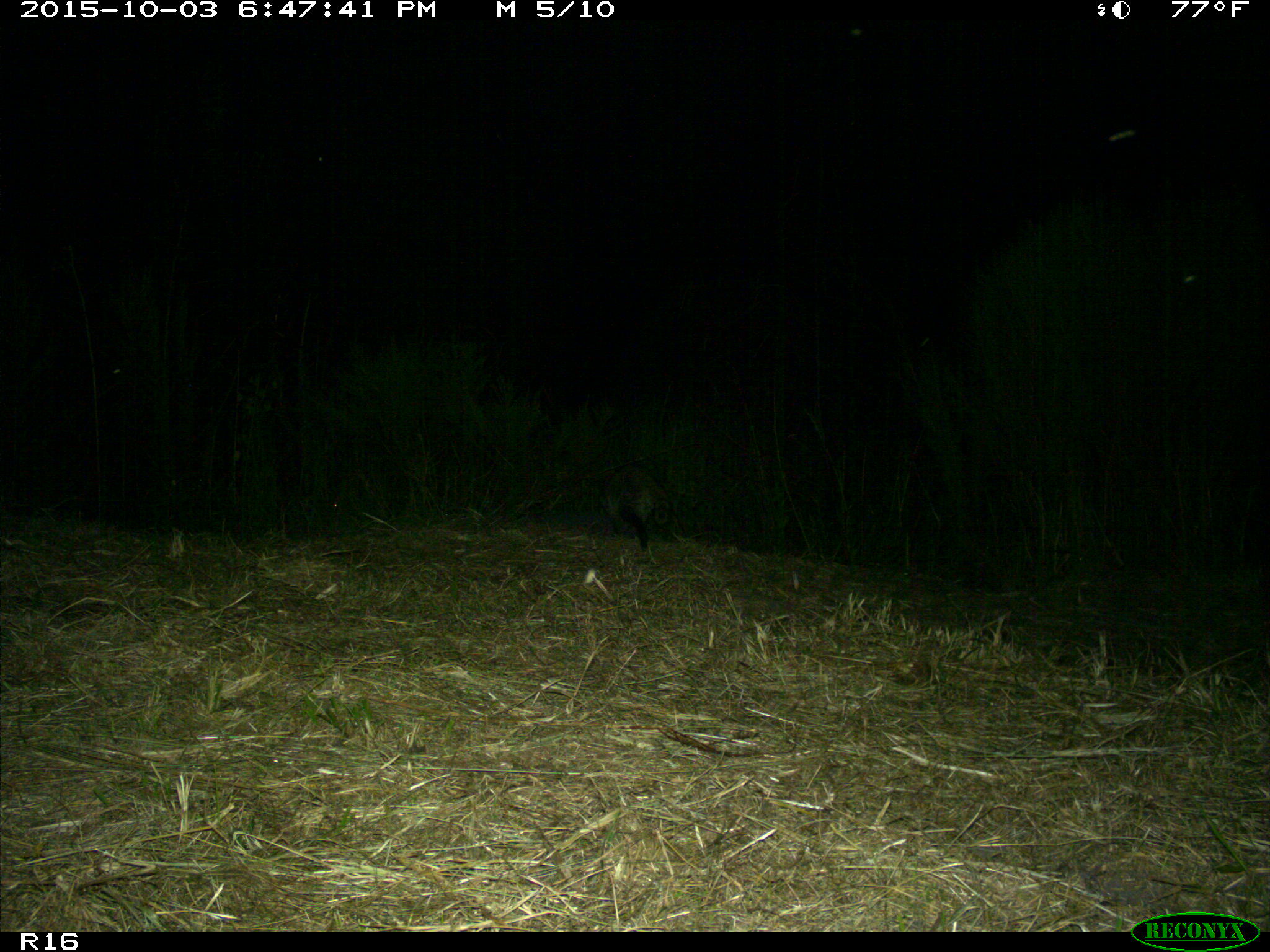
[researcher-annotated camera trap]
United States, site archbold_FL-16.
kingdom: Animalia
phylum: Chordata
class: Mammalia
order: Carnivora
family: Procyonidae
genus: Procyon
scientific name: Procyon lotor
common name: common raccoon